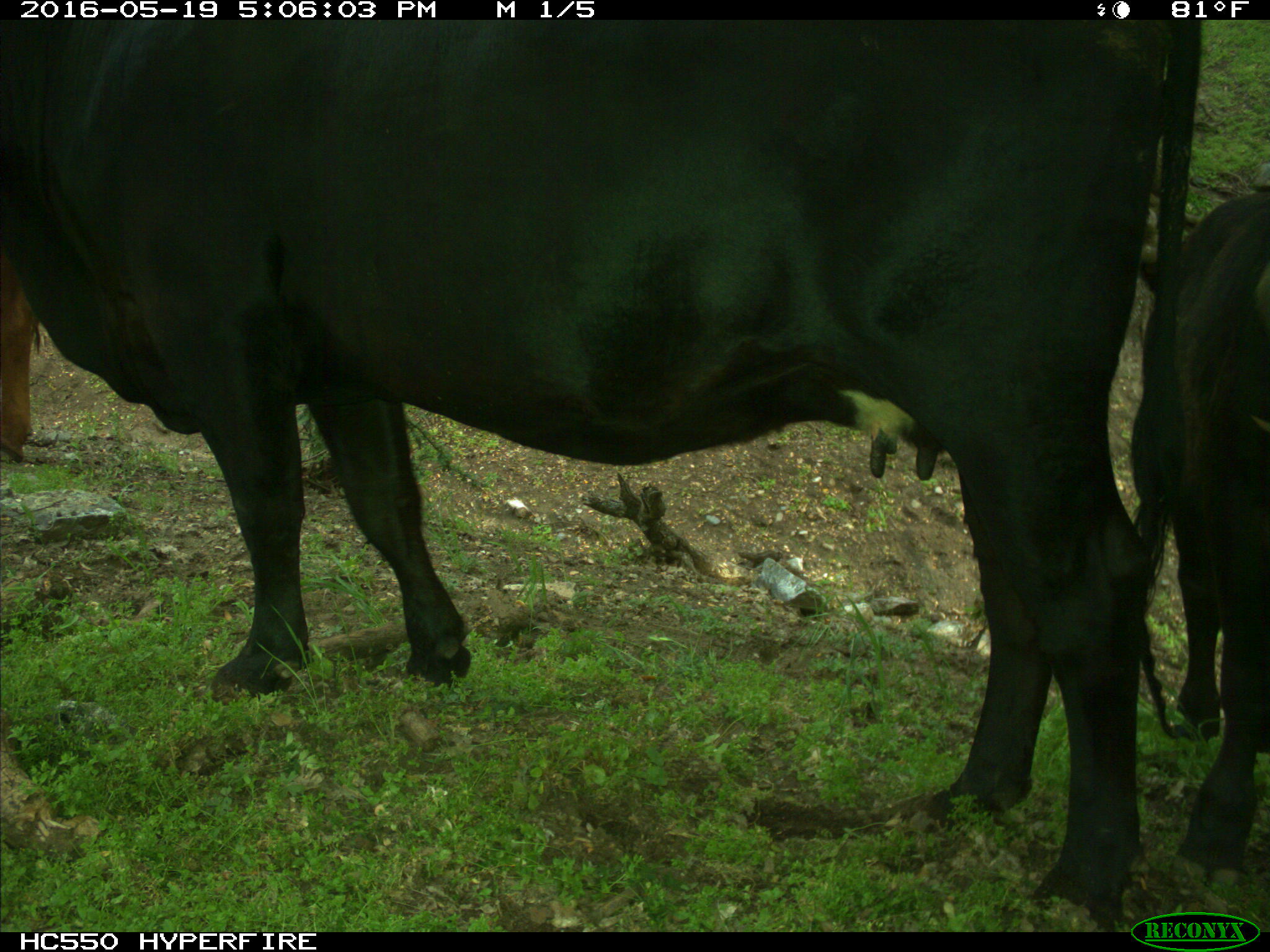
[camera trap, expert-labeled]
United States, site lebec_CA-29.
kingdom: Animalia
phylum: Chordata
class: Mammalia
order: Artiodactyla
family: Bovidae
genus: Bos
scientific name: Bos taurus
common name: domestic cow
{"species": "Bos taurus (domestic cow)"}